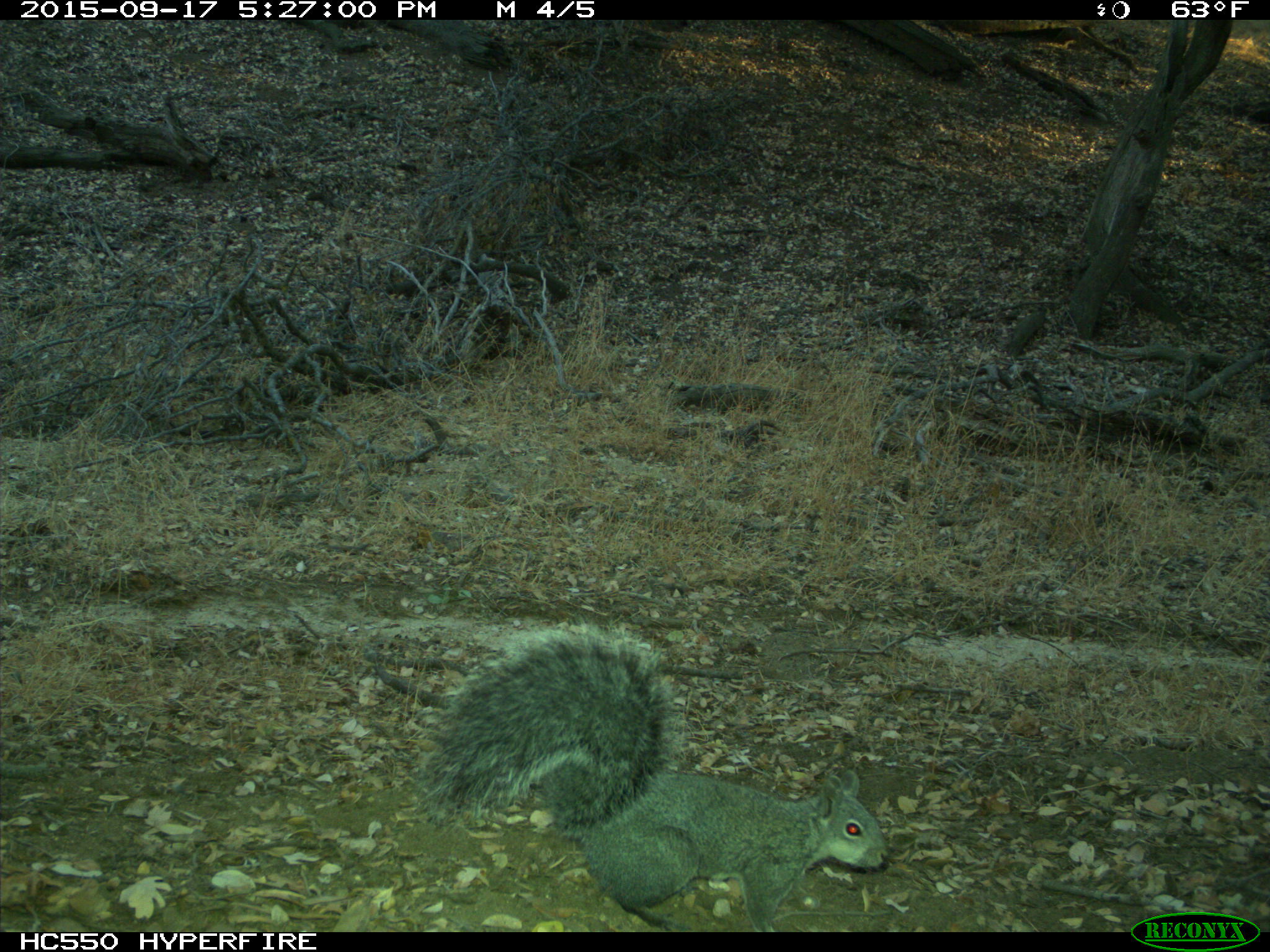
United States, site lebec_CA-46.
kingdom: Animalia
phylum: Chordata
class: Mammalia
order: Rodentia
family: Sciuridae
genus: Sciurus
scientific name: Sciurus carolinensis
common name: eastern gray squirrel